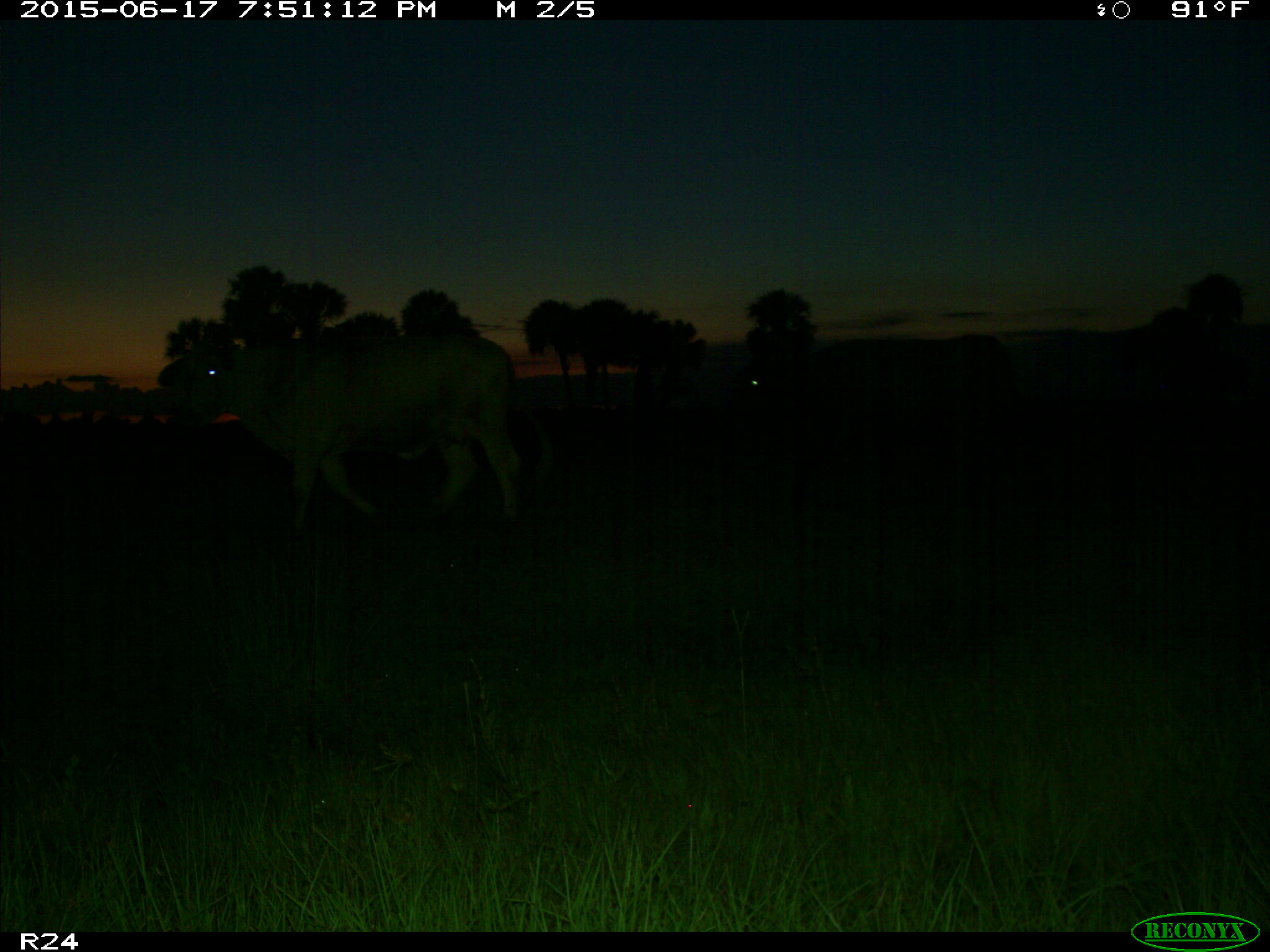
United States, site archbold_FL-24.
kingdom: Animalia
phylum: Chordata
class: Mammalia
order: Artiodactyla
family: Bovidae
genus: Bos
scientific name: Bos taurus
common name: domestic cow